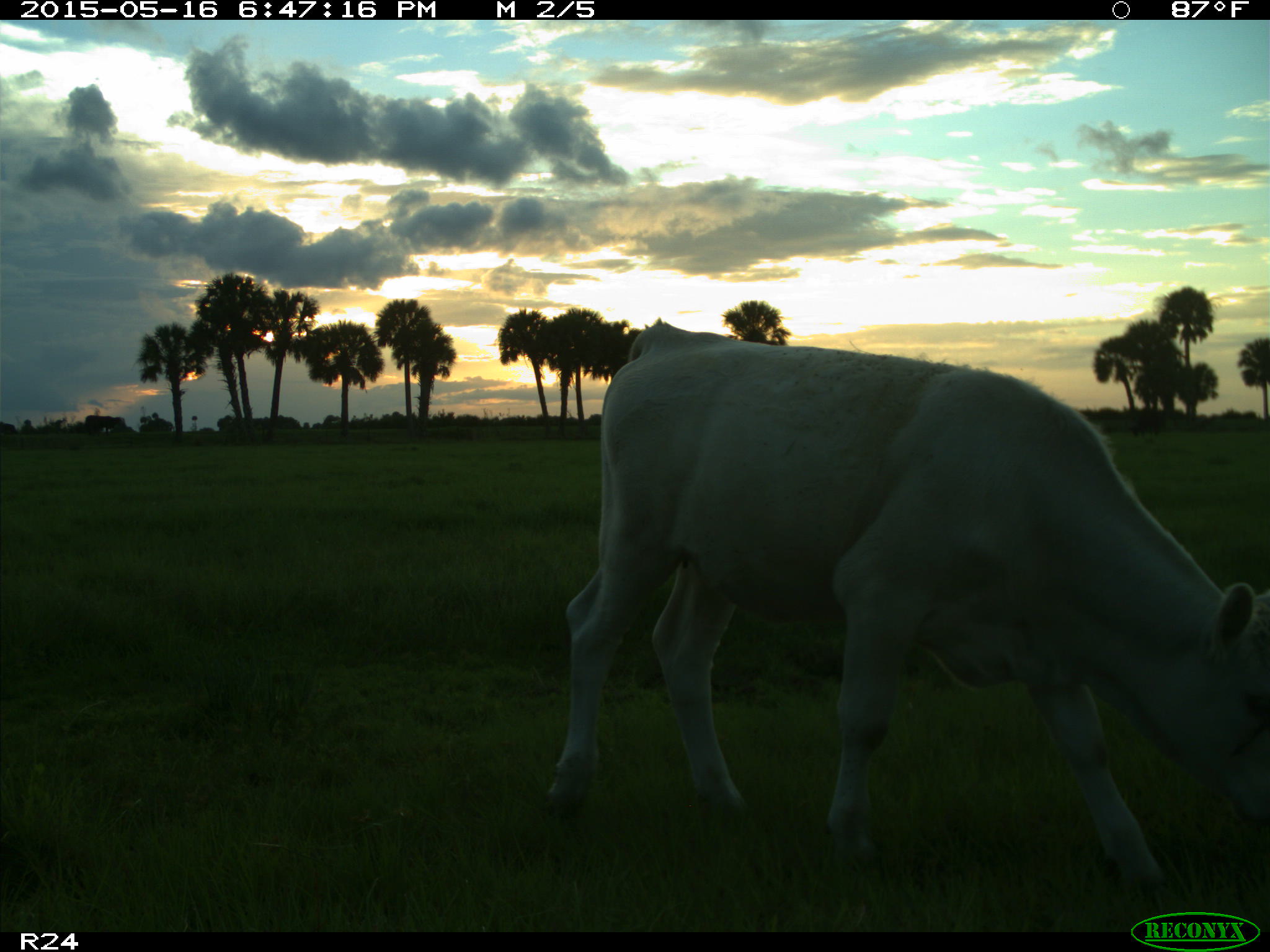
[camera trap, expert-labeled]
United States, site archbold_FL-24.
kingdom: Animalia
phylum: Chordata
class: Mammalia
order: Artiodactyla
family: Bovidae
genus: Bos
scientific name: Bos taurus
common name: domestic cow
Bos taurus (domestic cow).